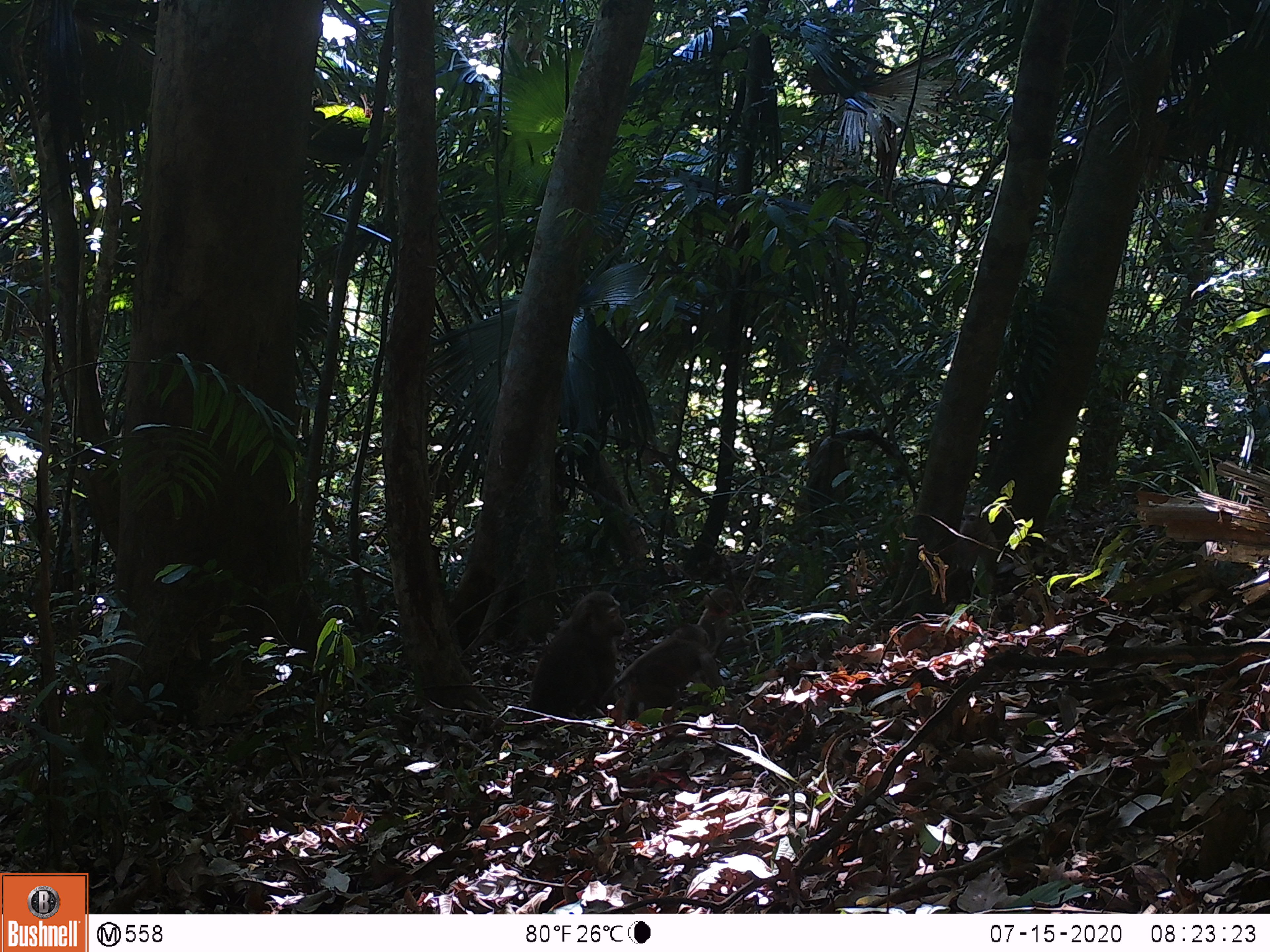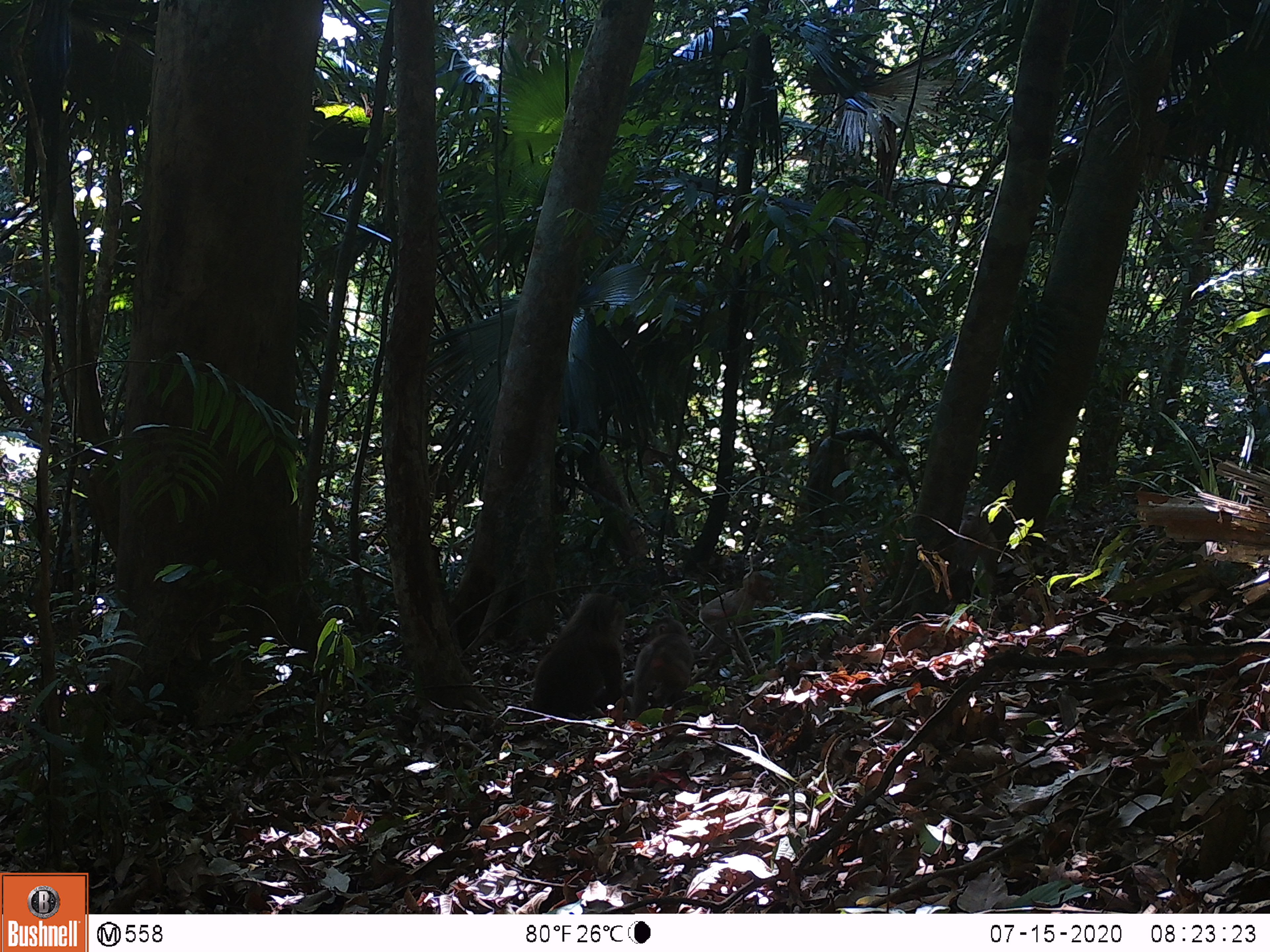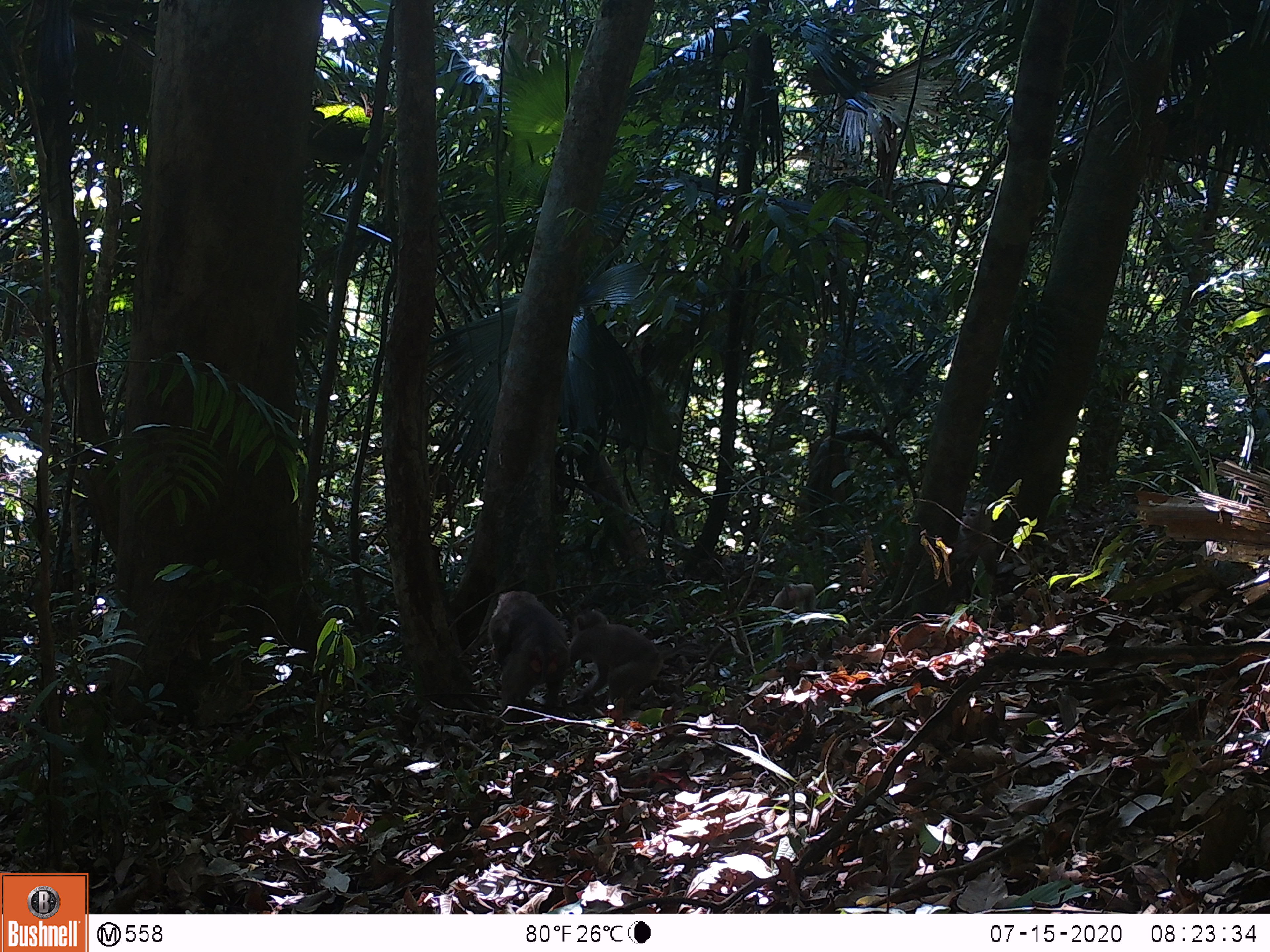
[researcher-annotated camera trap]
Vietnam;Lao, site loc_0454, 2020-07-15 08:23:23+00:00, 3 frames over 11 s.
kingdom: Animalia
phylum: Chordata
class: Mammalia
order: Primates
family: Cercopithecidae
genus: Macaca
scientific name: Macaca nemestrina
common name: pig-tailed macaque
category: pig tailed macaque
Pig tailed macaque (pig-tailed macaque) (Macaca nemestrina). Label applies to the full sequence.